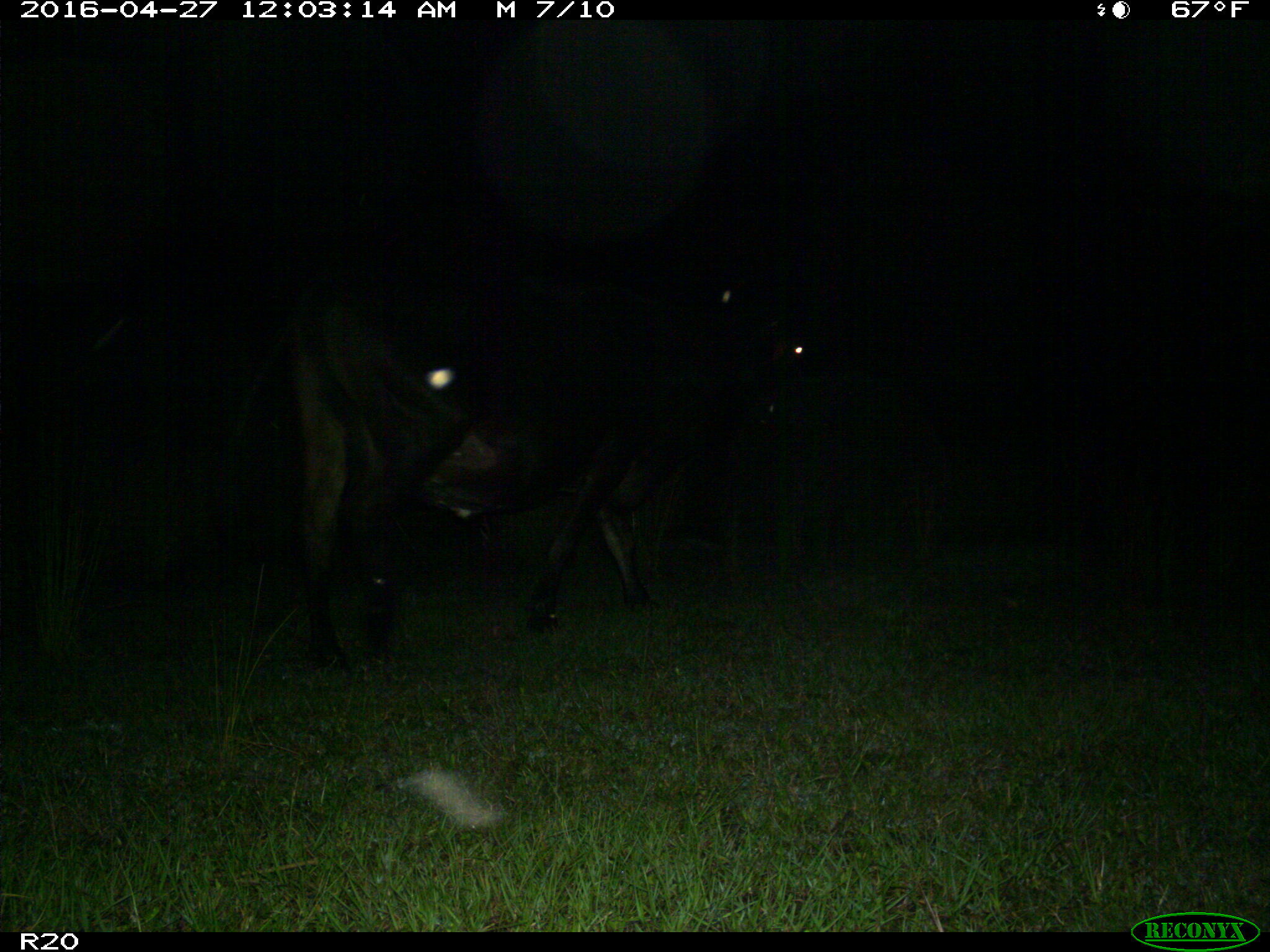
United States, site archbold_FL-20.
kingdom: Animalia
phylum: Chordata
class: Mammalia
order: Artiodactyla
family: Bovidae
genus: Bos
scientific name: Bos taurus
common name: domestic cow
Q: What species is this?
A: Bos taurus (domestic cow).